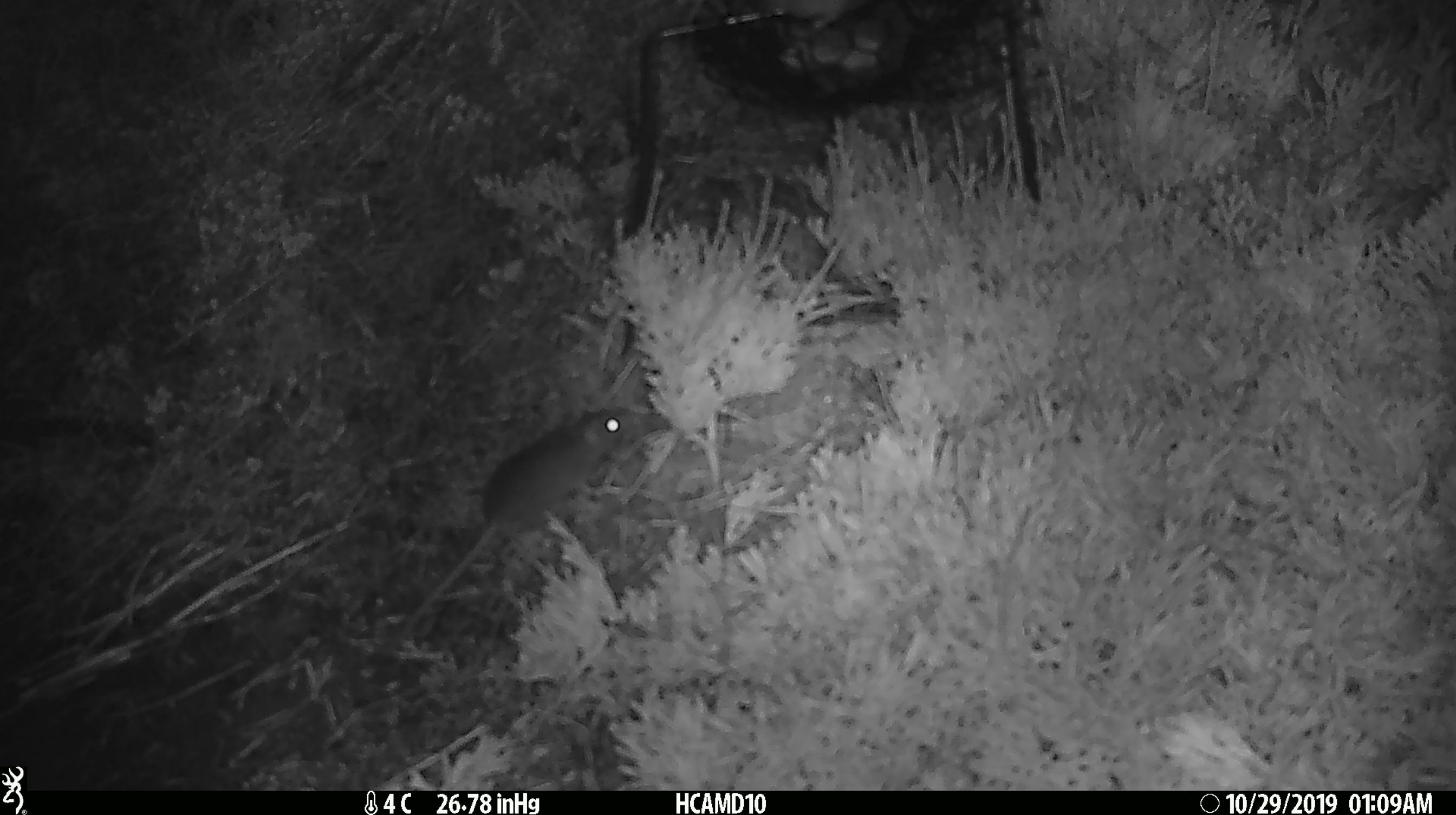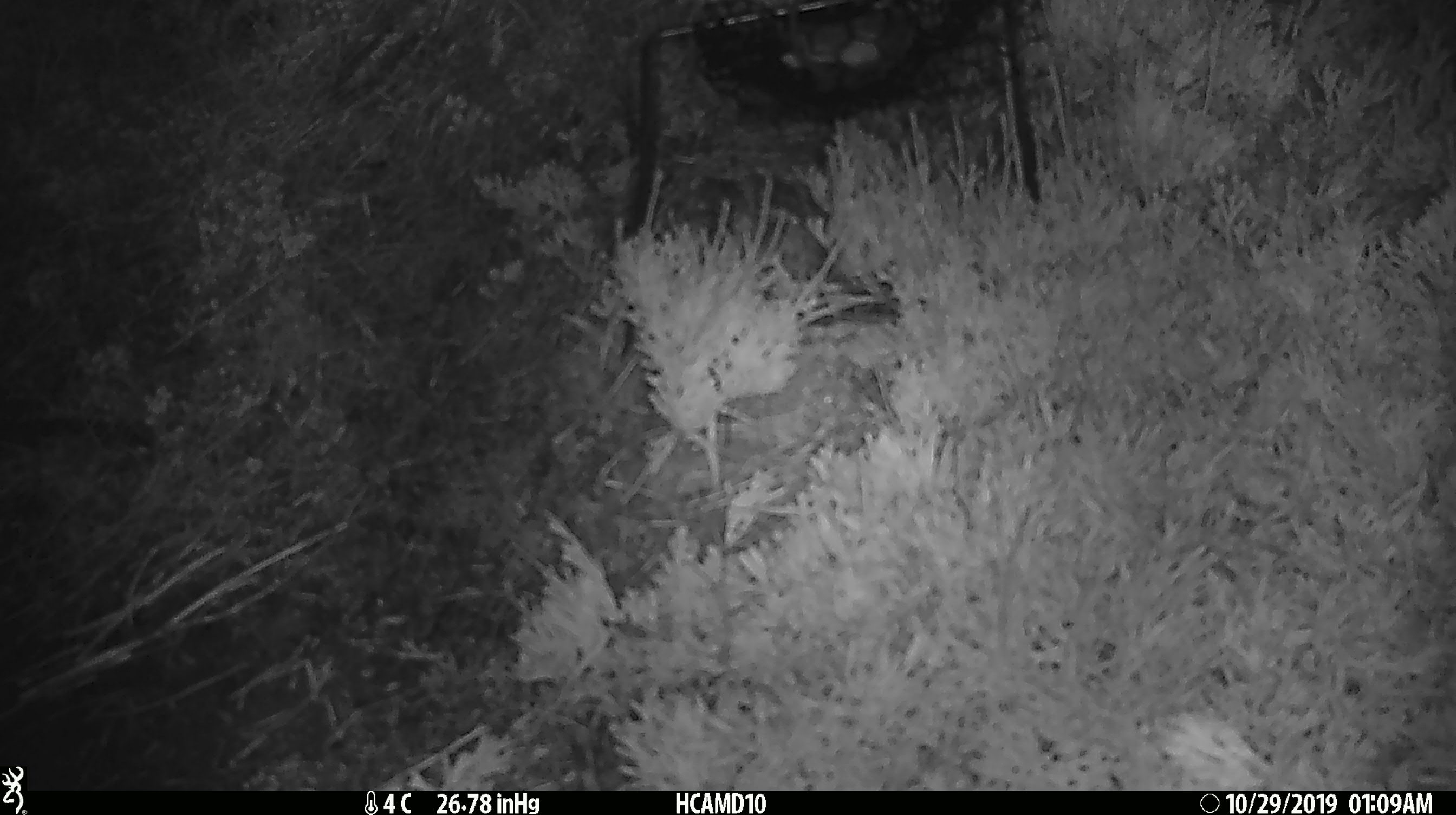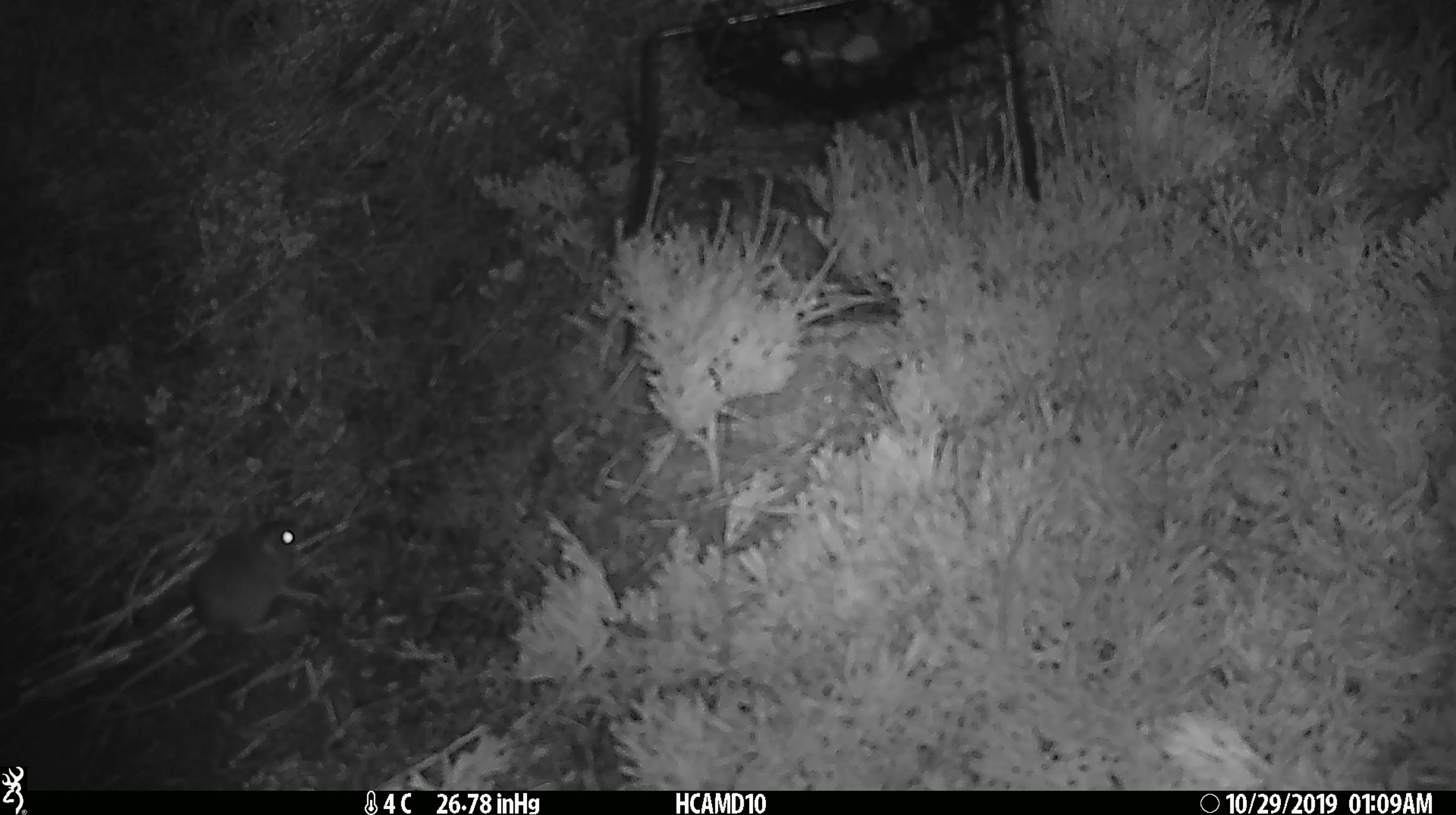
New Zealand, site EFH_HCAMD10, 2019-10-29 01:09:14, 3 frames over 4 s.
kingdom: Animalia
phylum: Chordata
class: Mammalia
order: Rodentia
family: Muridae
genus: Mus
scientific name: Mus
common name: mouse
Mouse (Mus).